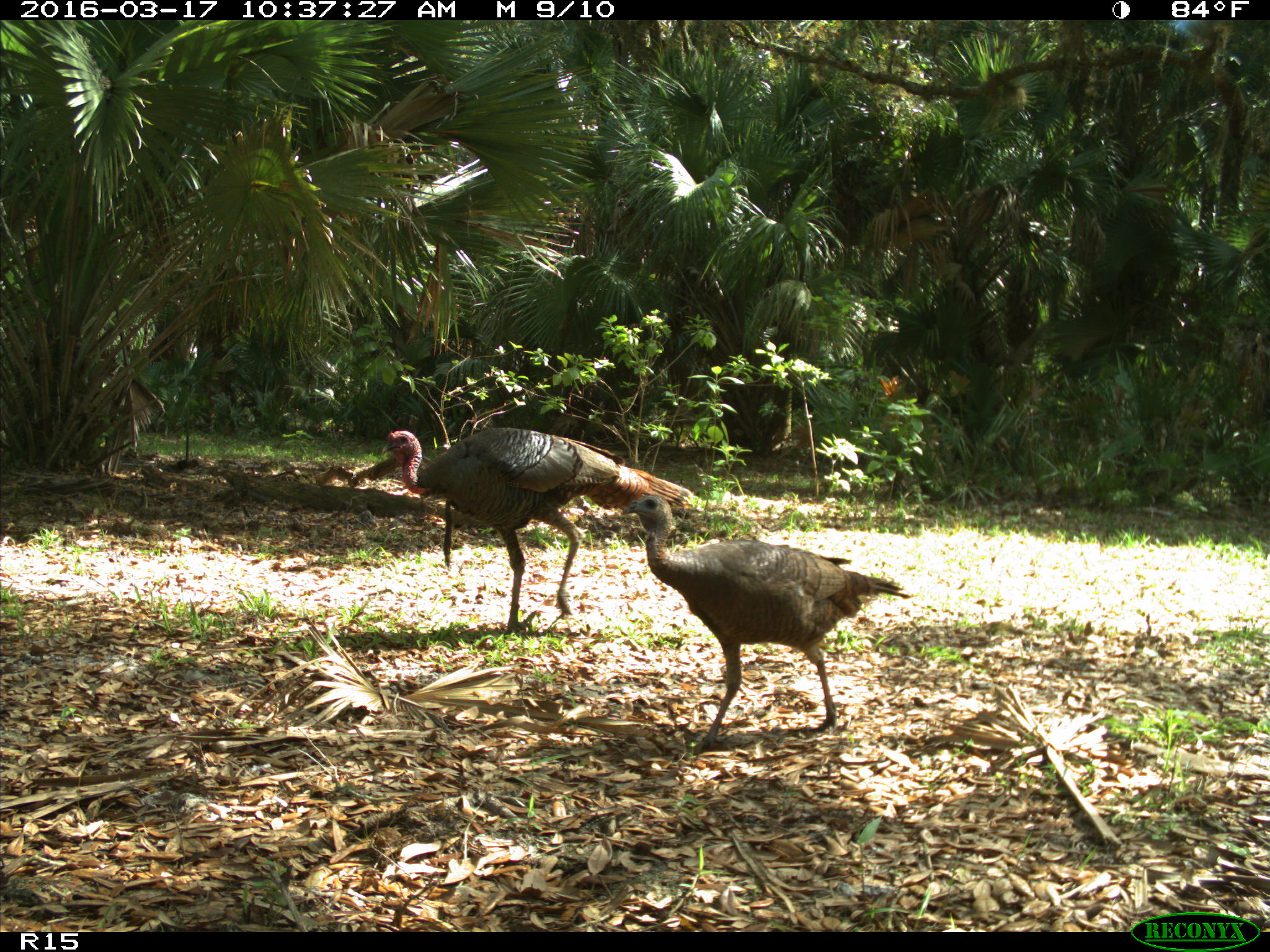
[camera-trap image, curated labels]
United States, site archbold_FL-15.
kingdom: Animalia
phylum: Chordata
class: Aves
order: Galliformes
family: Phasianidae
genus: Meleagris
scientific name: Meleagris gallopavo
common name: wild turkey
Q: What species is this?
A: Meleagris gallopavo (wild turkey).